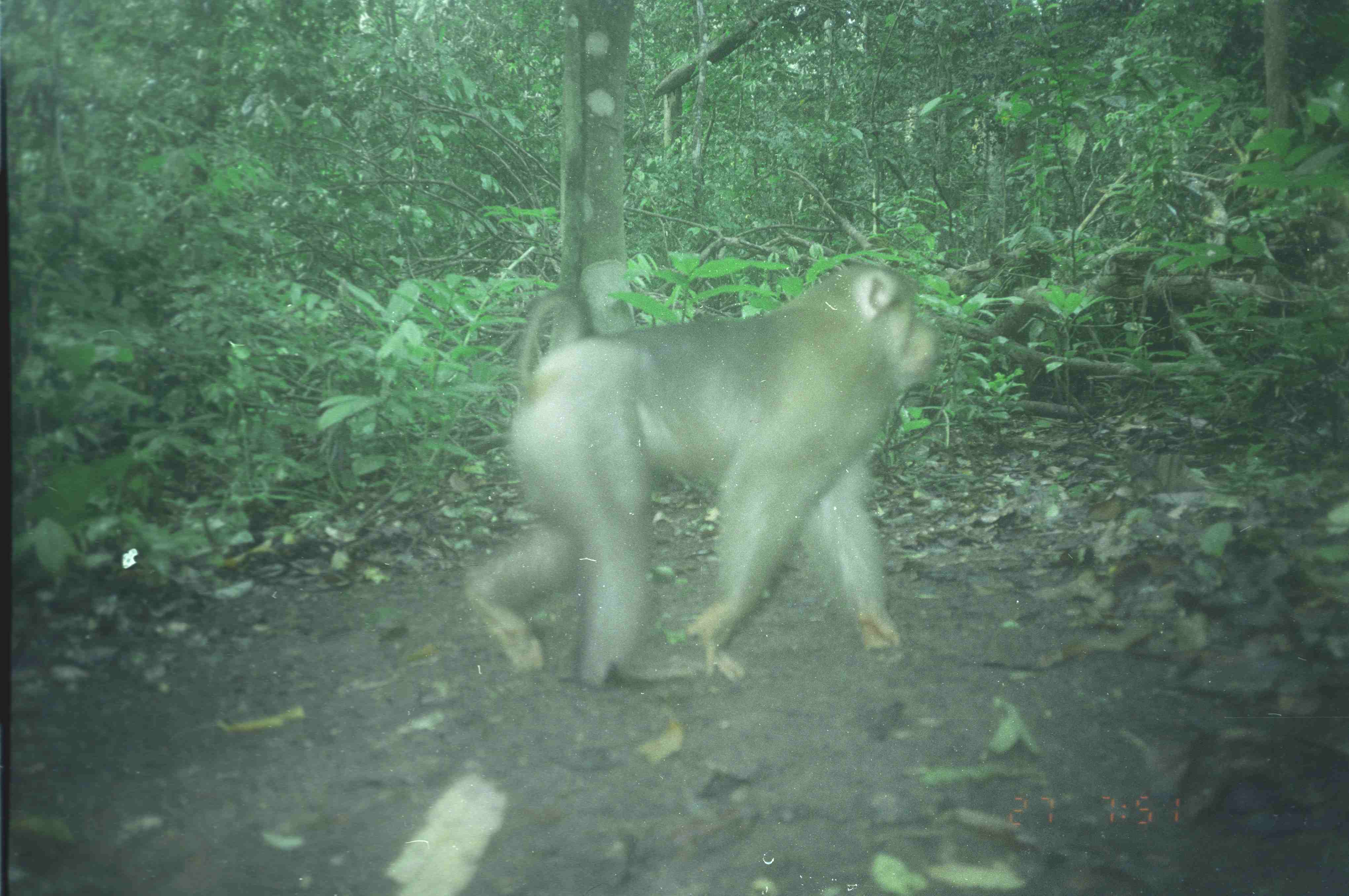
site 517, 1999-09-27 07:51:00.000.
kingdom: Animalia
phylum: Chordata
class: Mammalia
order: Primates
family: Cercopithecidae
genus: Macaca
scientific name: Macaca nemestrina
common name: southern pig-tailed macaque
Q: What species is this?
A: Macaca nemestrina (southern pig-tailed macaque).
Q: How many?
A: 1.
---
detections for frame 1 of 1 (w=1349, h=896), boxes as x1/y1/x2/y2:
macaca nemestrina: 461/263/937/694